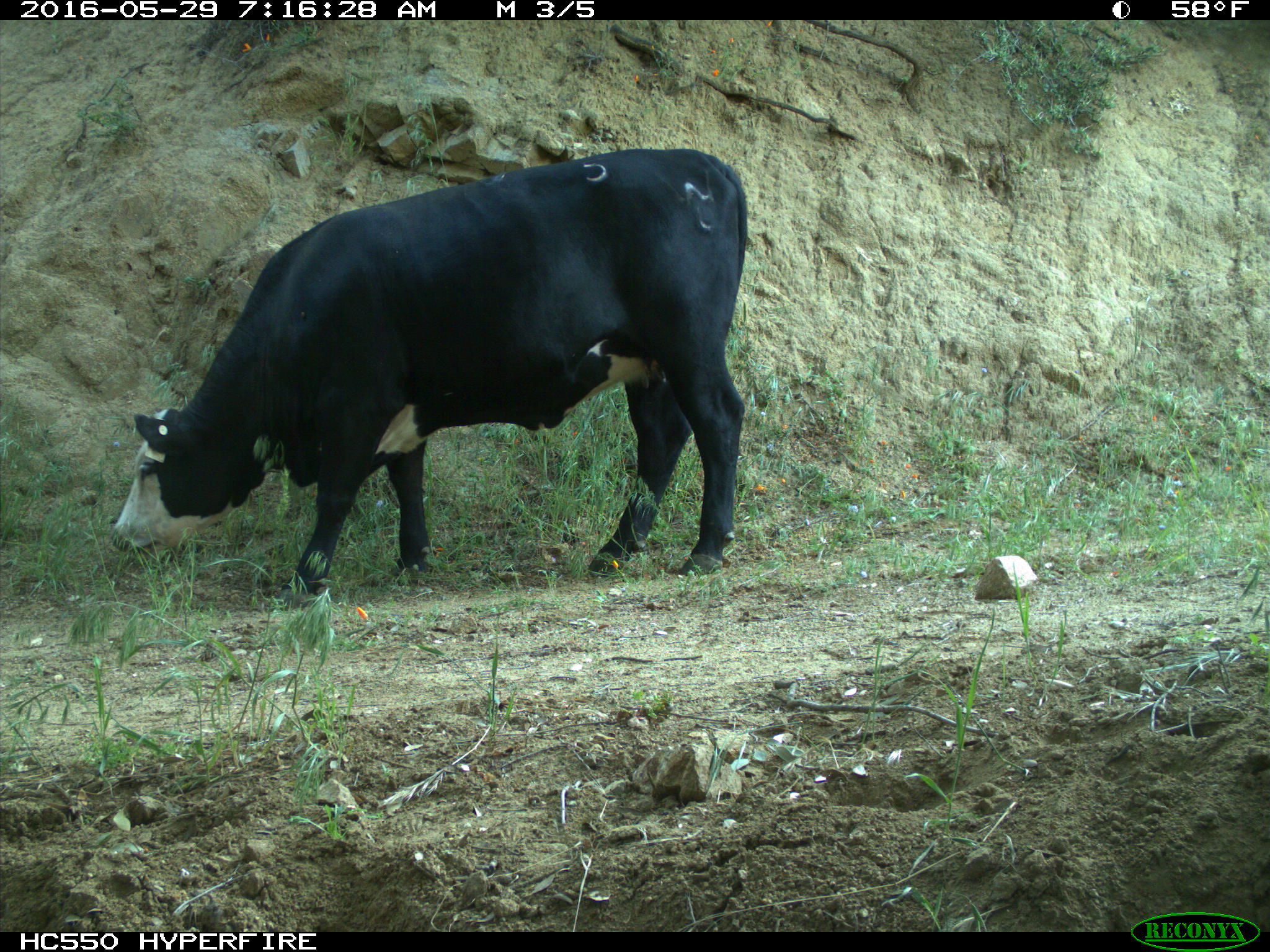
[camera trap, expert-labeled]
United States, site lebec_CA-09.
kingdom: Animalia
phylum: Chordata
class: Mammalia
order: Artiodactyla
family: Bovidae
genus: Bos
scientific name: Bos taurus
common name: domestic cow